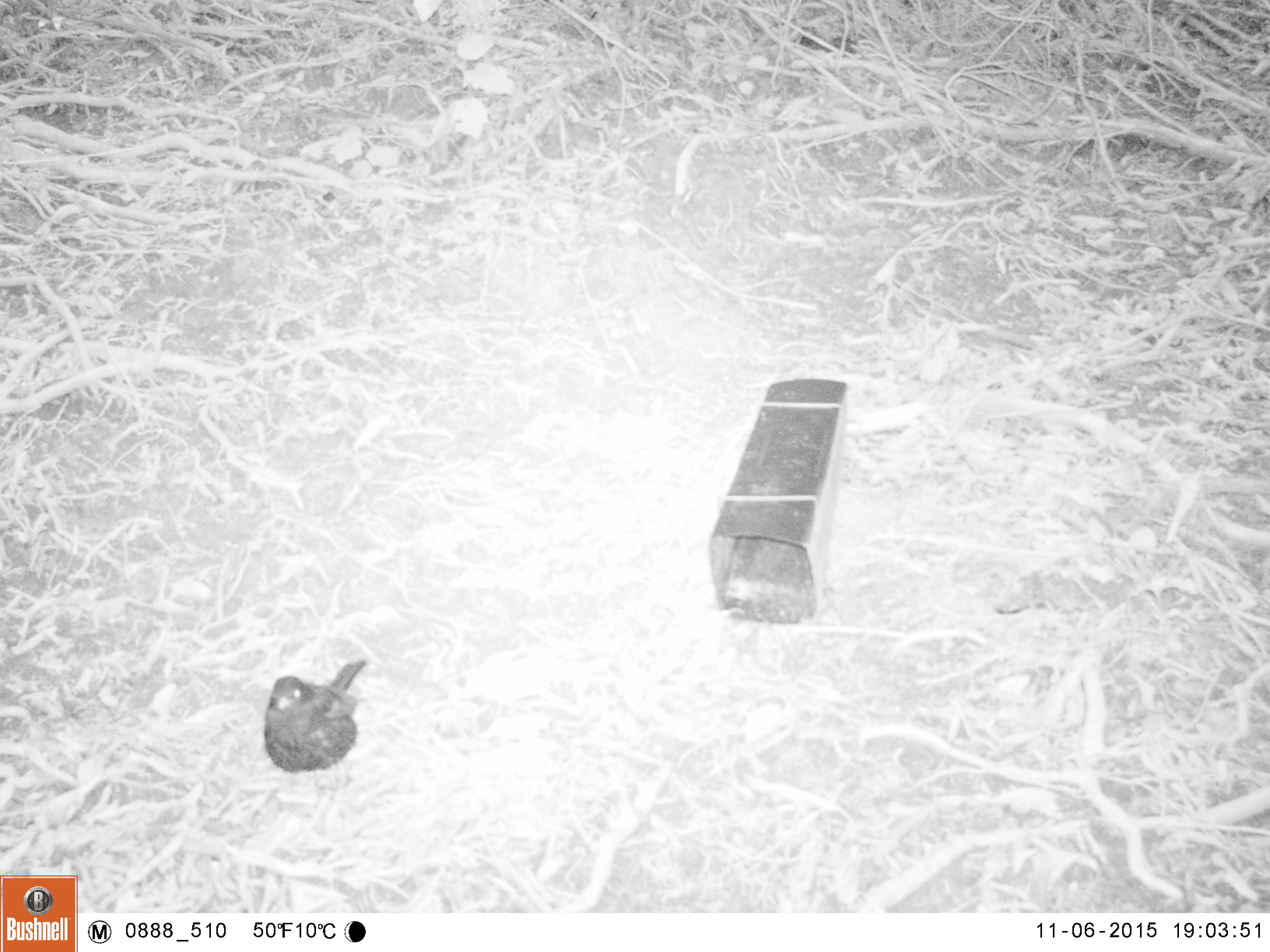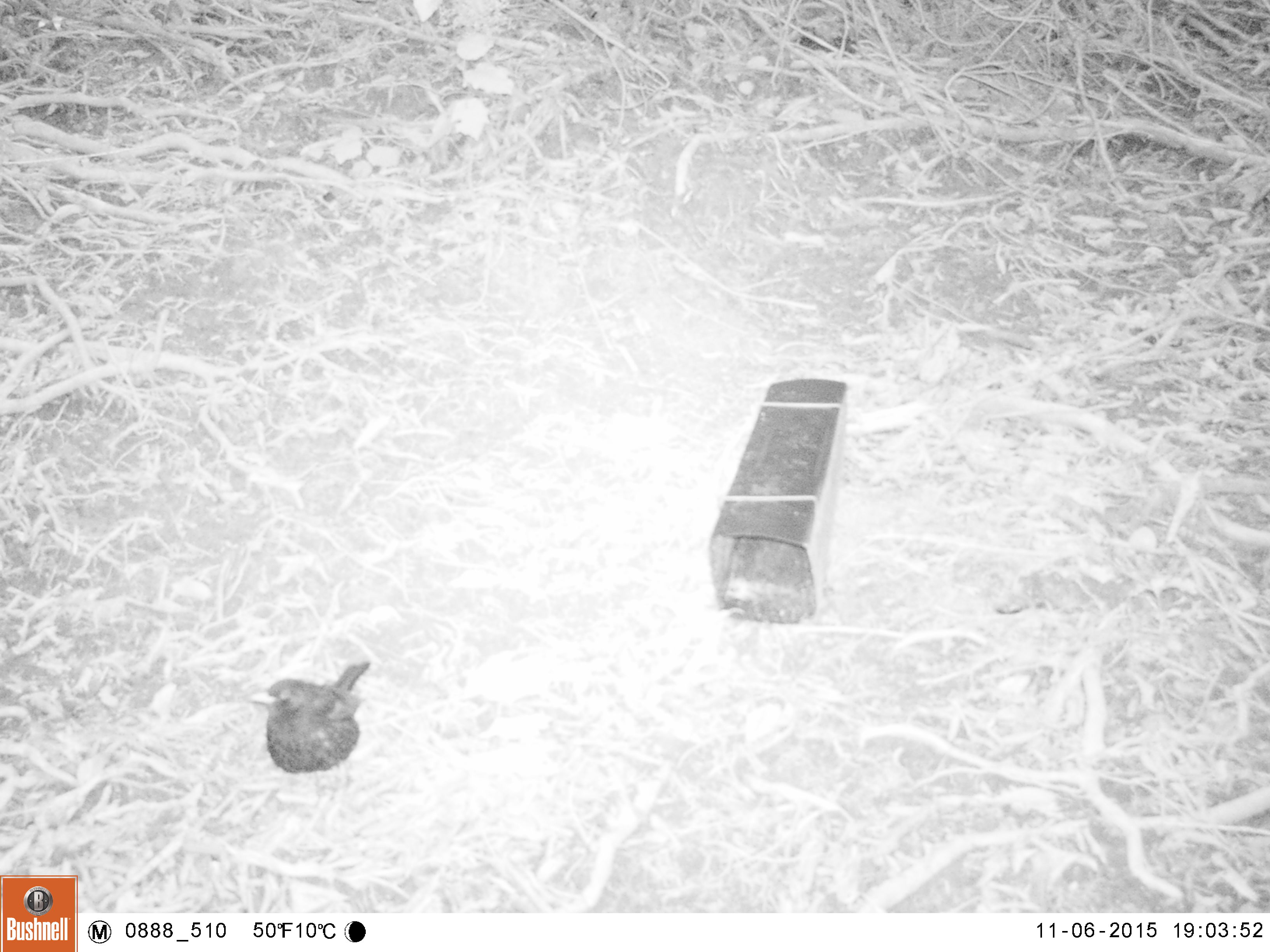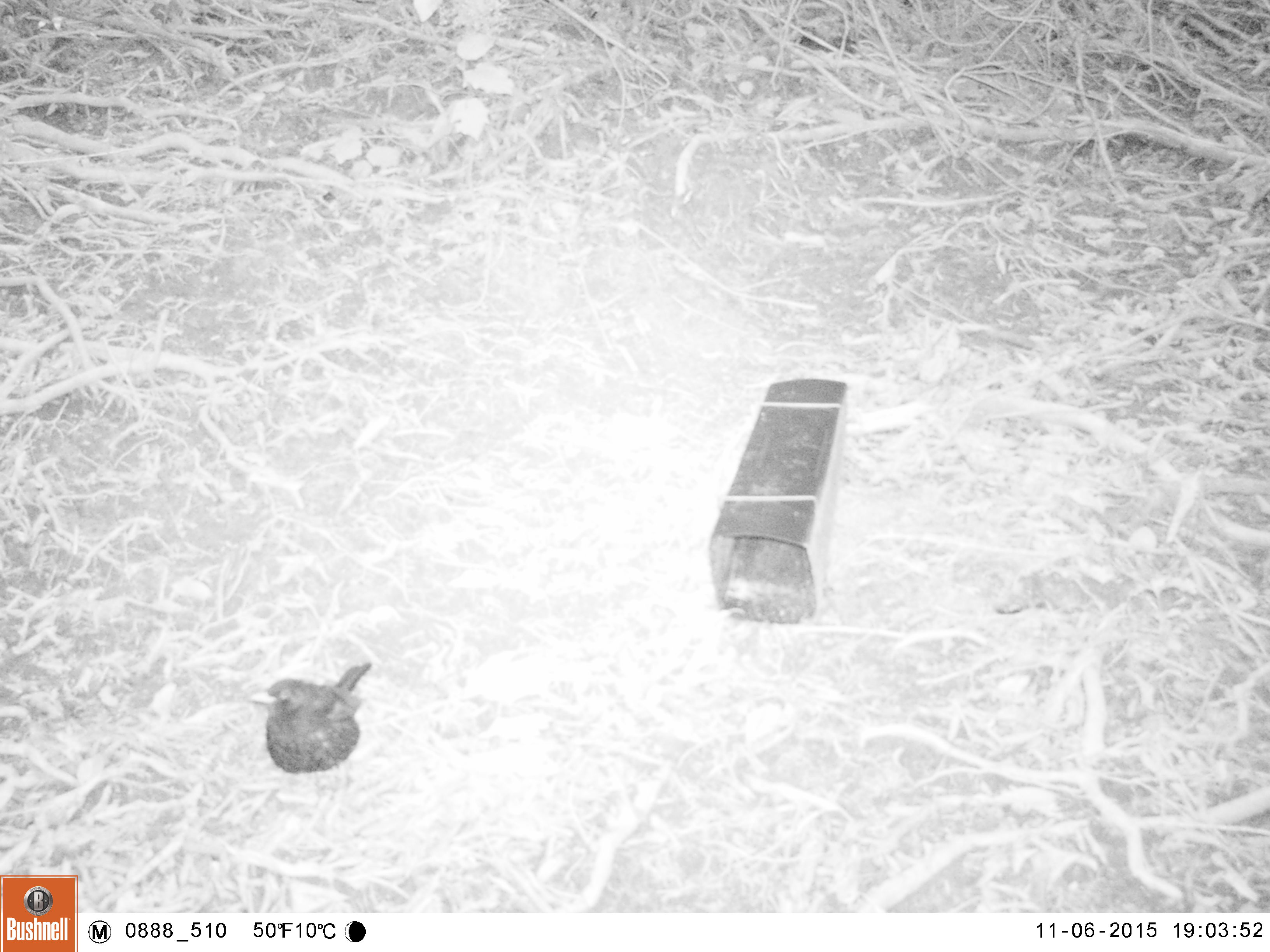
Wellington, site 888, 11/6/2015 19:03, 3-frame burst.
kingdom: Animalia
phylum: Chordata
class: Aves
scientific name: Aves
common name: bird